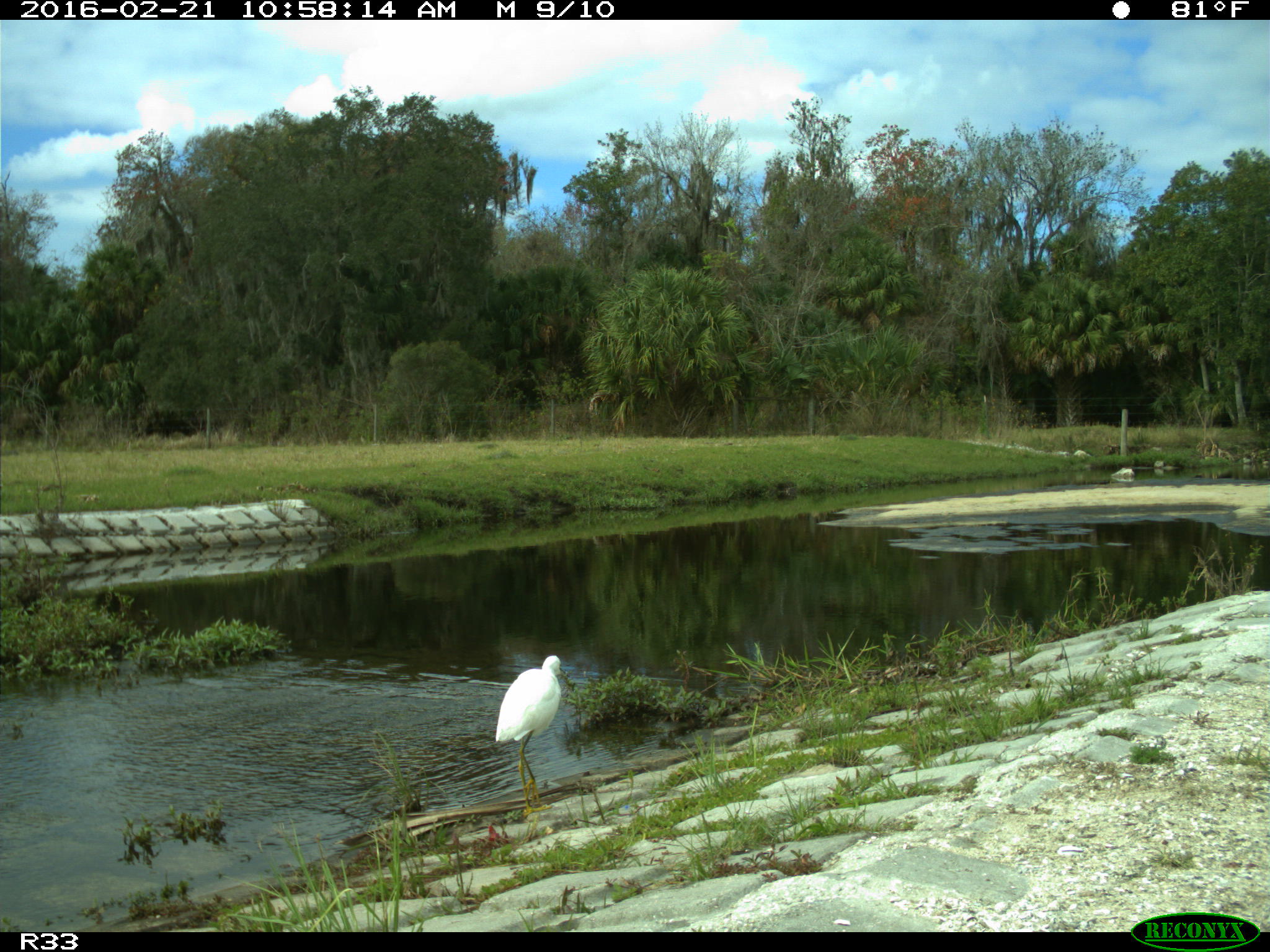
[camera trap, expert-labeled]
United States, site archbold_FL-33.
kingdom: Animalia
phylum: Chordata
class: Aves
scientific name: Aves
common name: birds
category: unidentified bird